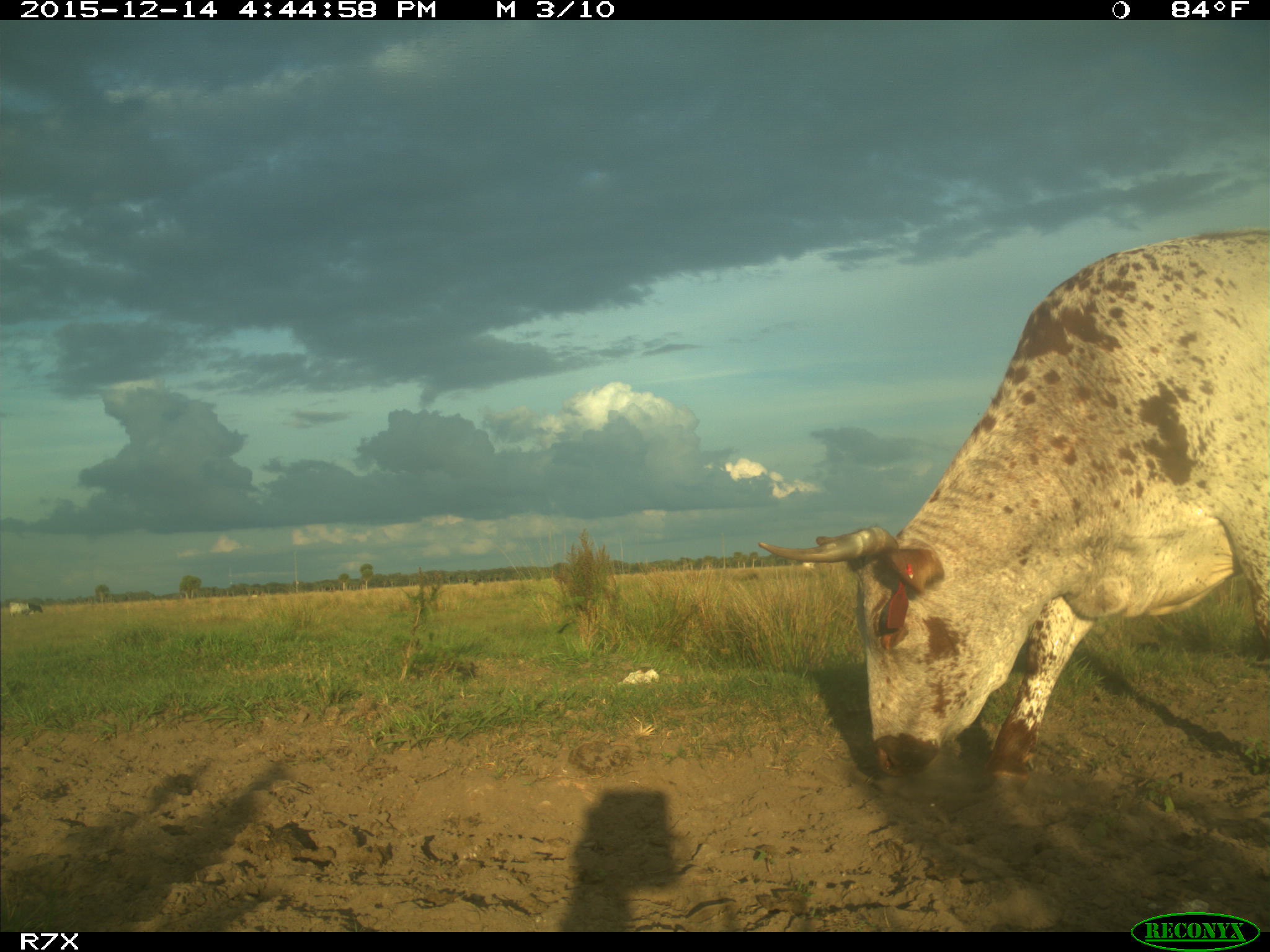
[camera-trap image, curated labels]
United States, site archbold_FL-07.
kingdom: Animalia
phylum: Chordata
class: Mammalia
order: Artiodactyla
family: Bovidae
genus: Bos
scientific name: Bos taurus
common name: domestic cow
Bos taurus (domestic cow).